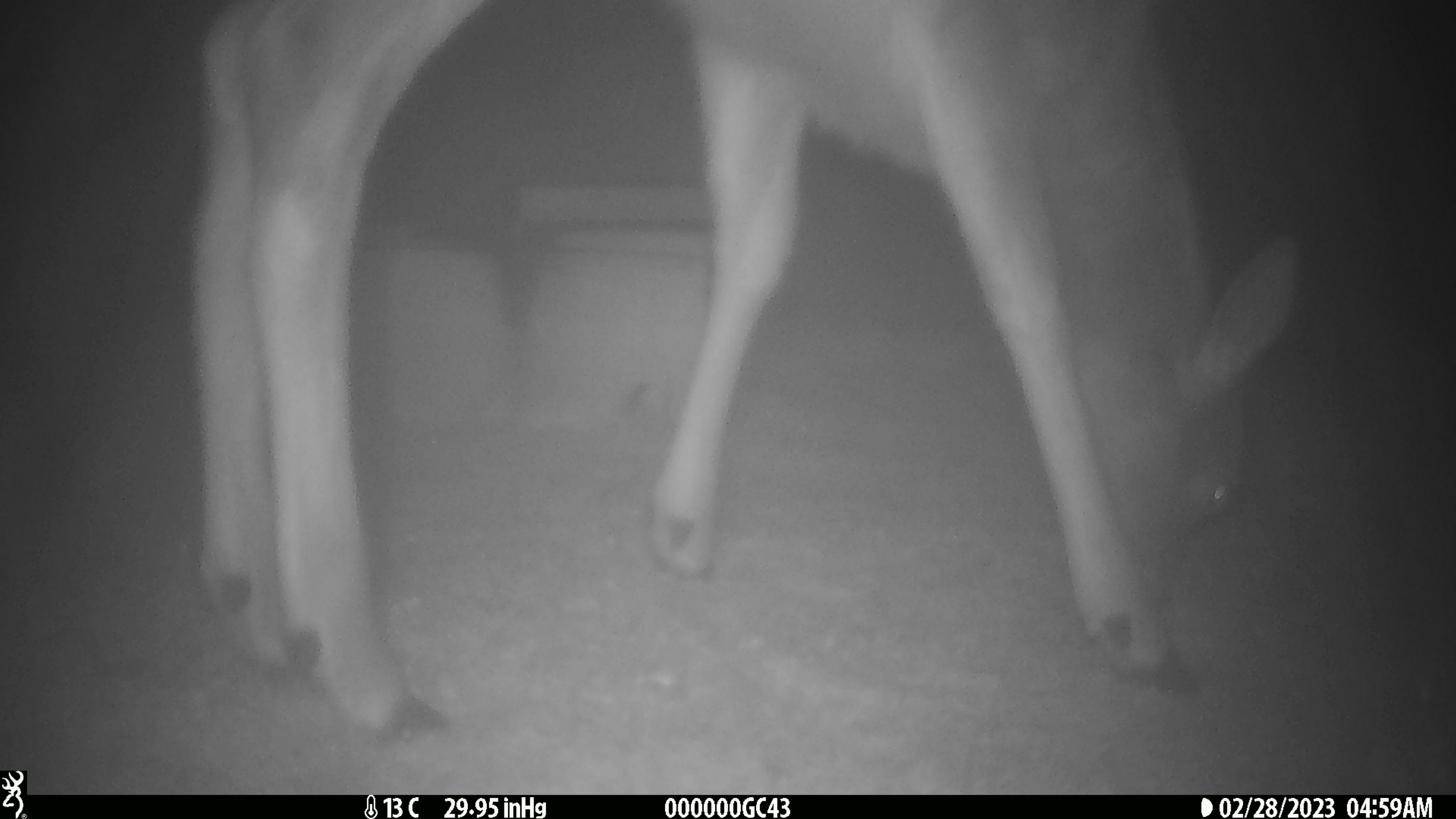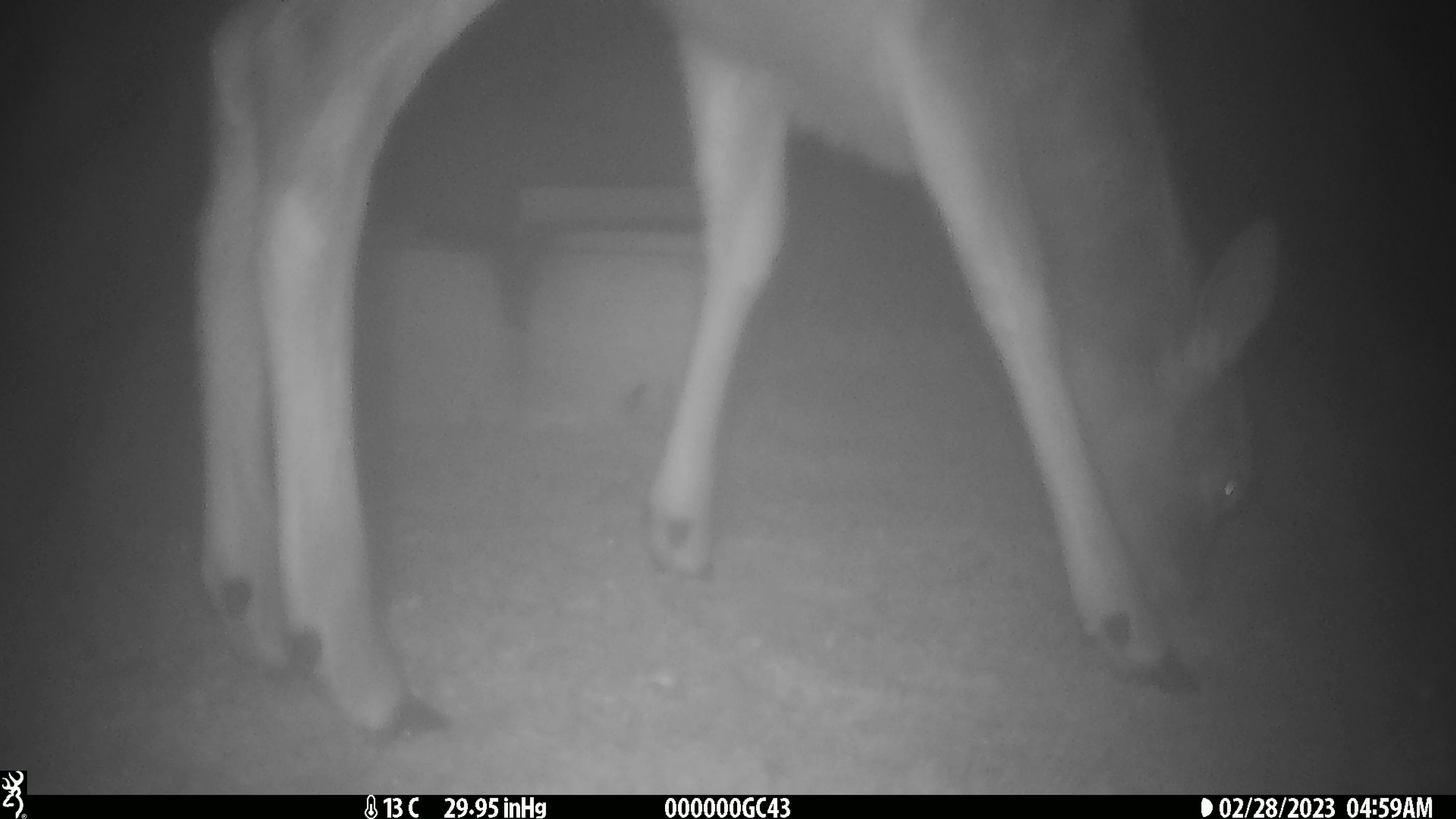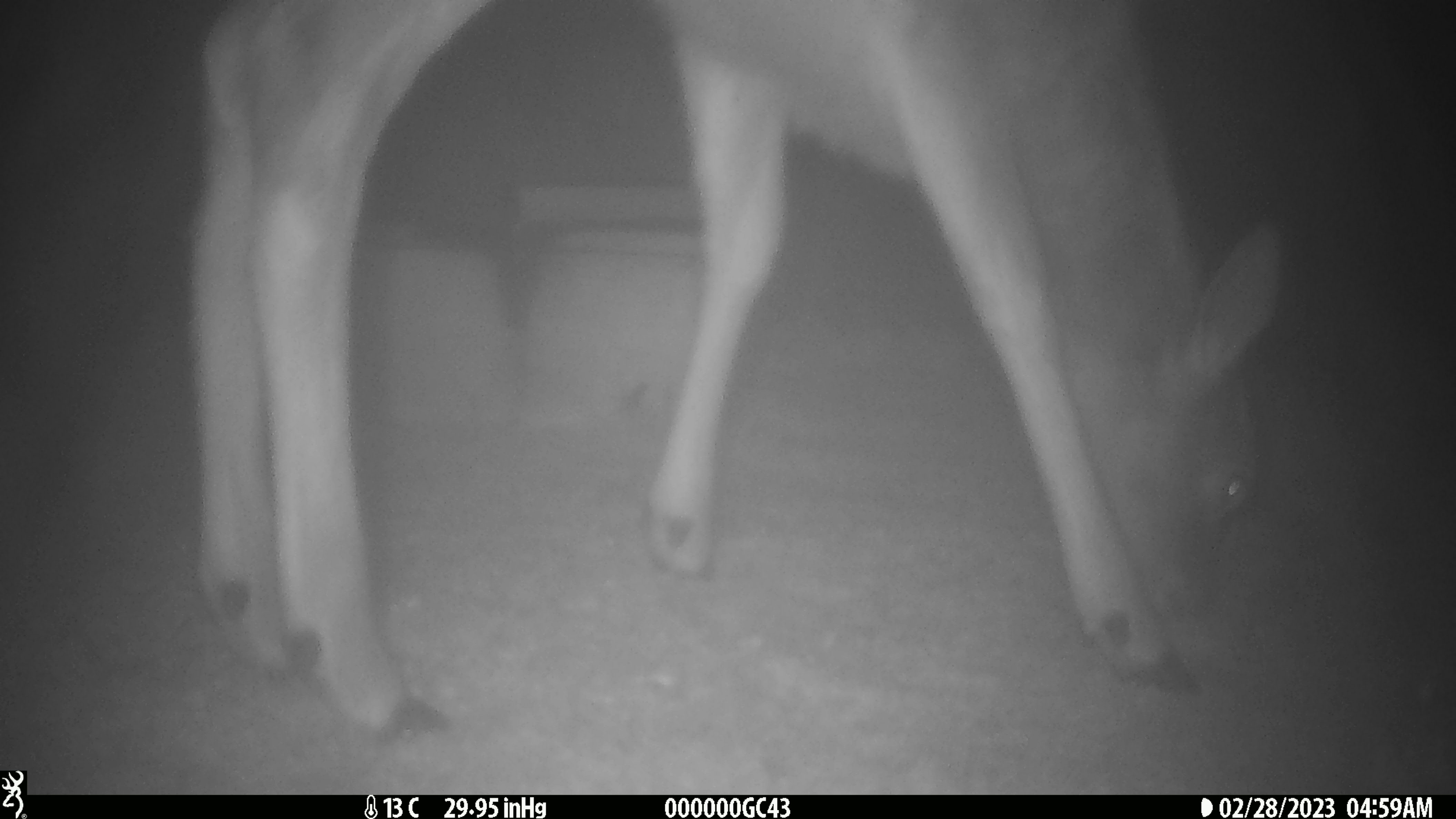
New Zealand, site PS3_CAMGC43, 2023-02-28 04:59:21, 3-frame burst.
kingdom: Animalia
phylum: Chordata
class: Mammalia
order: Artiodactyla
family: Cervidae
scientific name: Cervidae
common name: deer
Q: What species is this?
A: Deer (Cervidae).